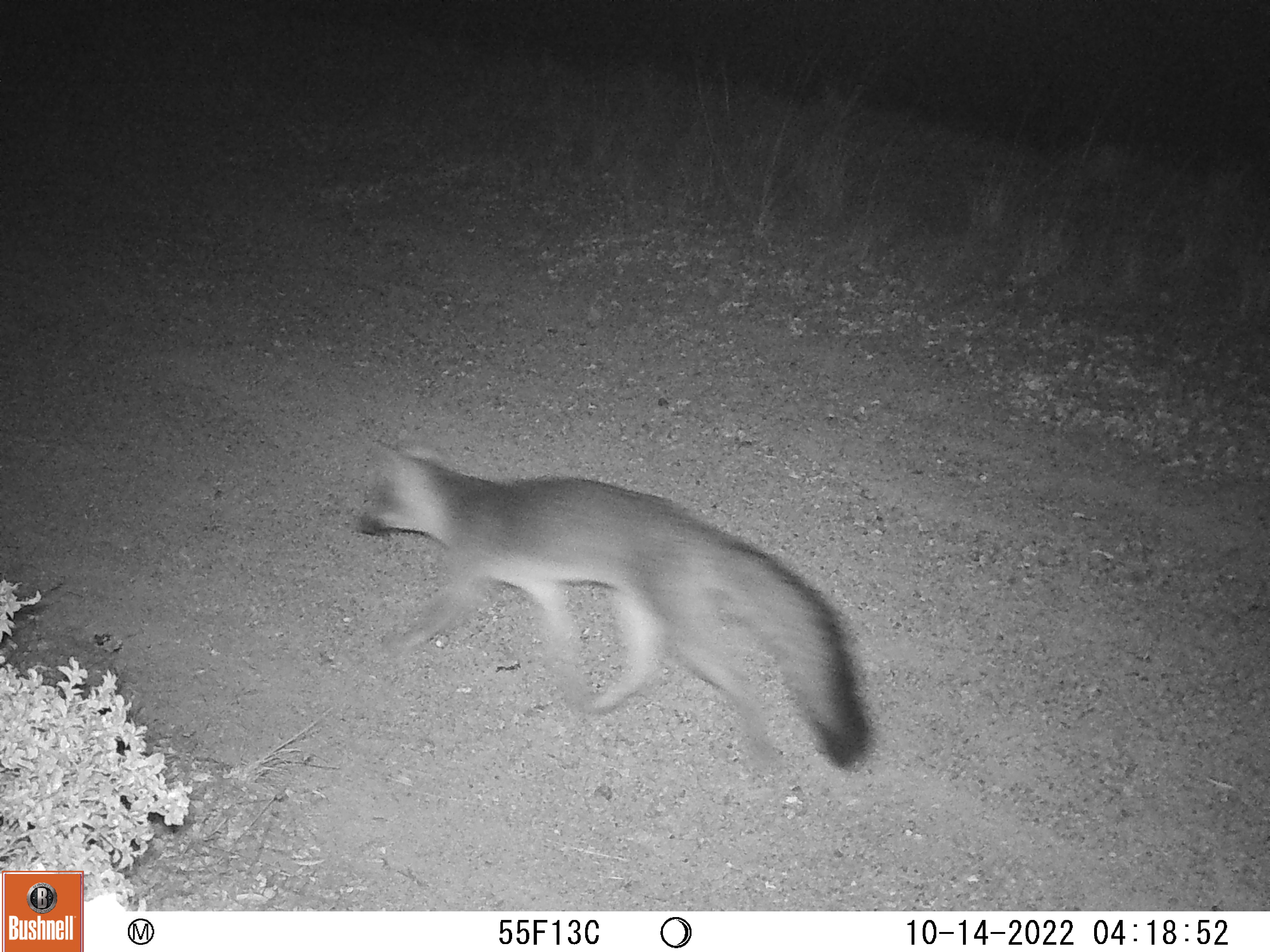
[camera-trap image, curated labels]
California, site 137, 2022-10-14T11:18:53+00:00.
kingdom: Animalia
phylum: Chordata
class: Mammalia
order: Carnivora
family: Canidae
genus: Urocyon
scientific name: Urocyon cinereoargenteus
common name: gray fox